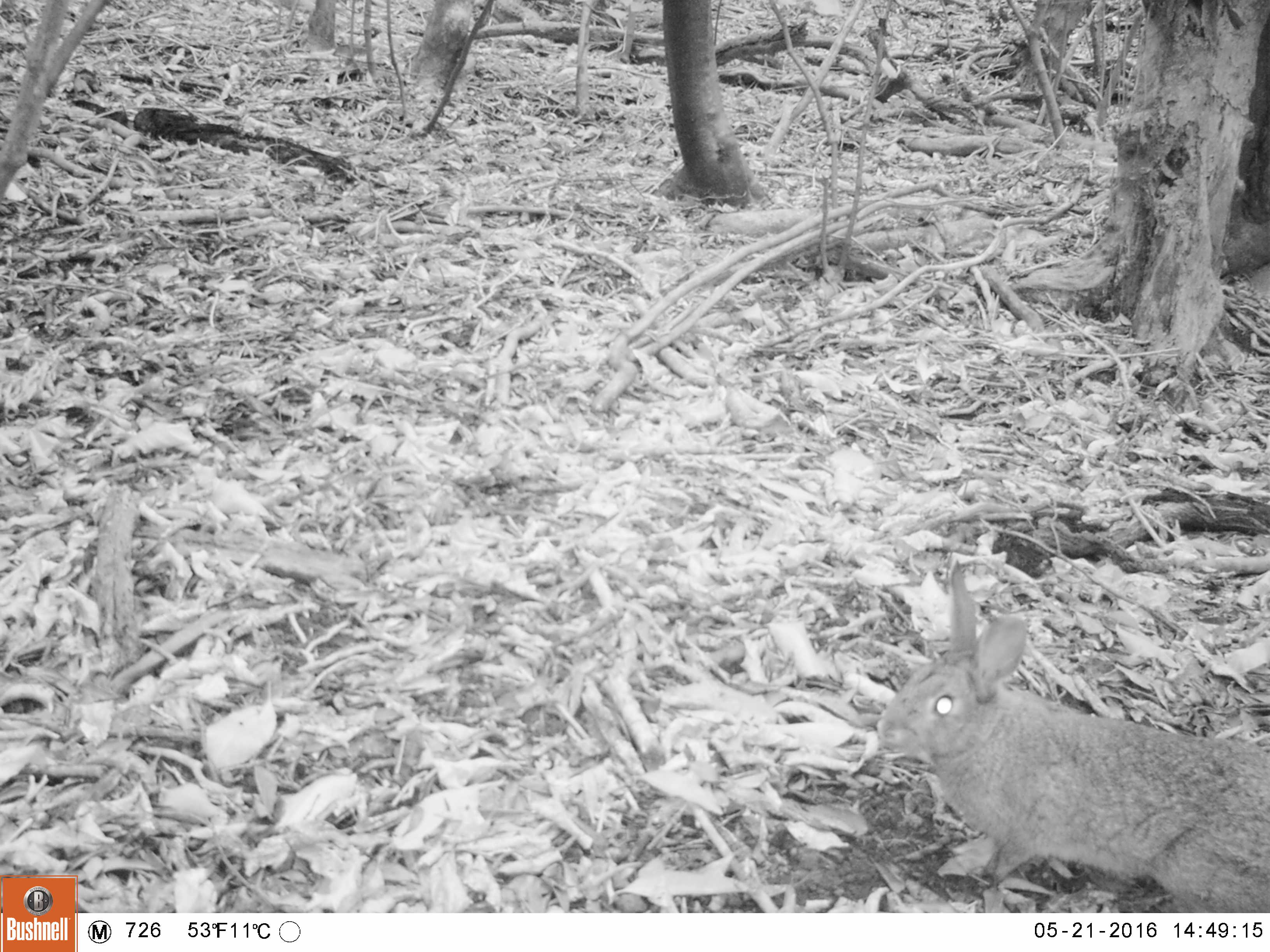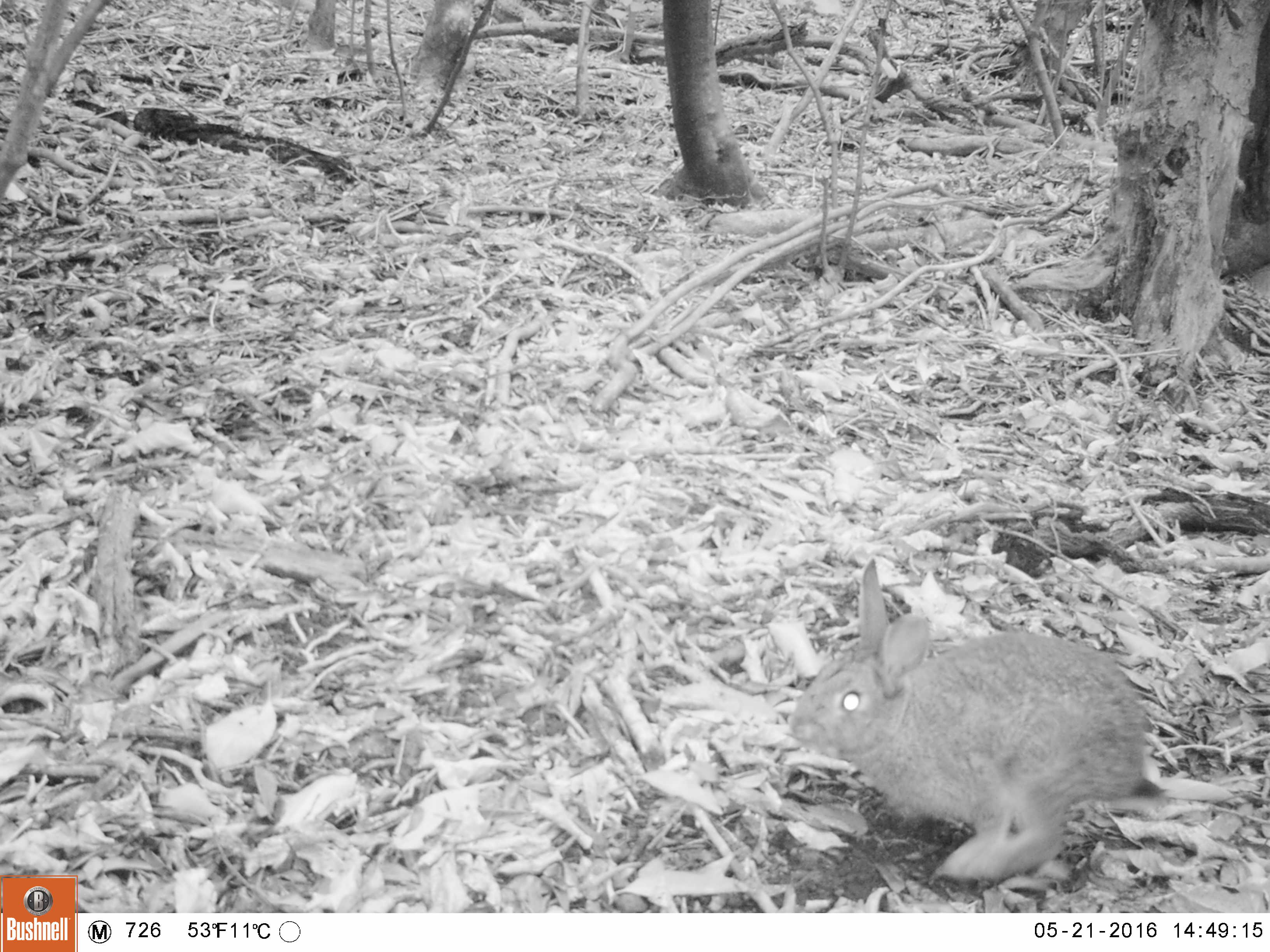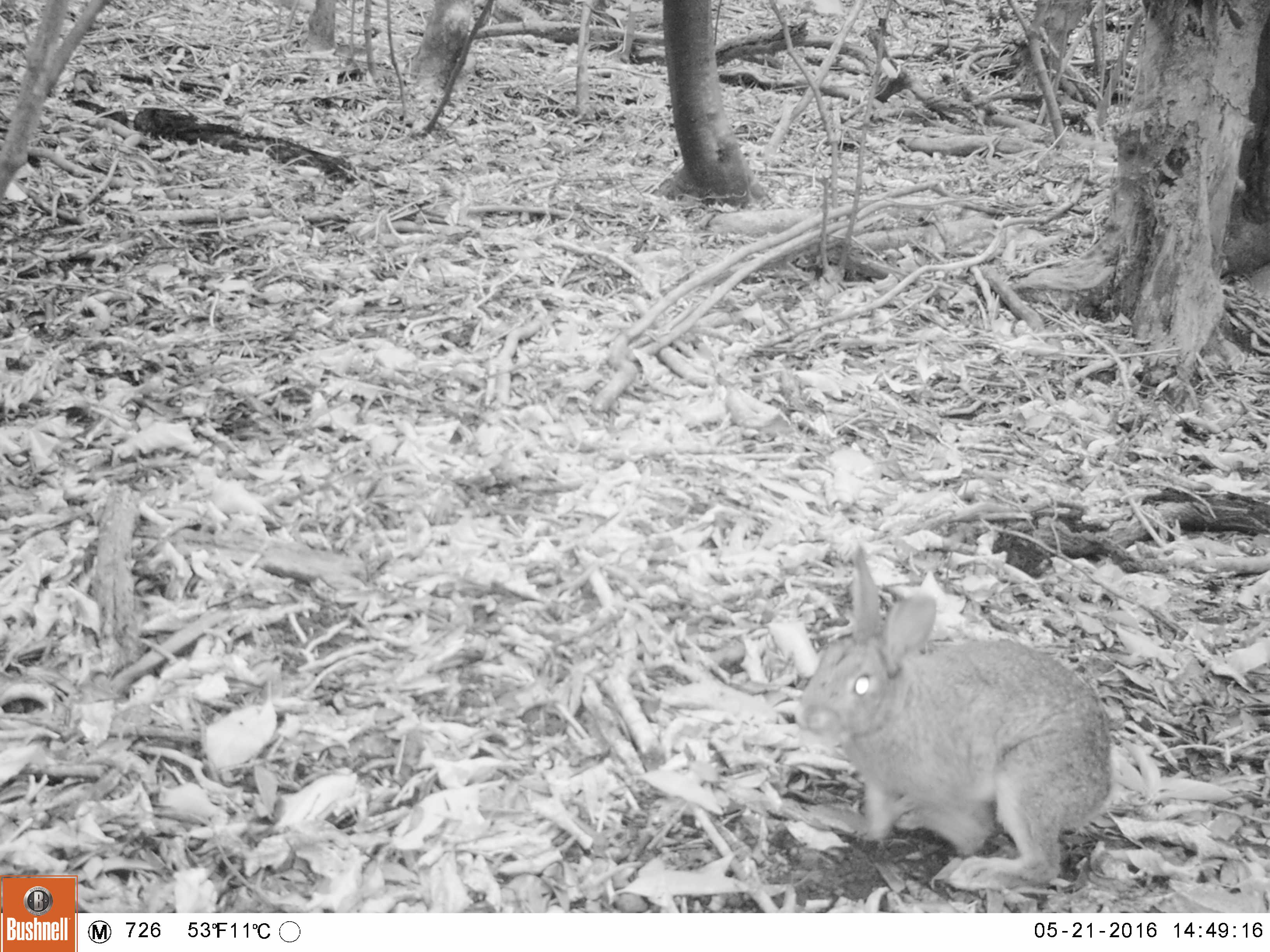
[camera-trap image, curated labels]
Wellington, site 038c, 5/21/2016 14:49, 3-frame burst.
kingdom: Animalia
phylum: Chordata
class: Mammalia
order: Lagomorpha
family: Leporidae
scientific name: Leporidae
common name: rabbit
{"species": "rabbit (Leporidae)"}